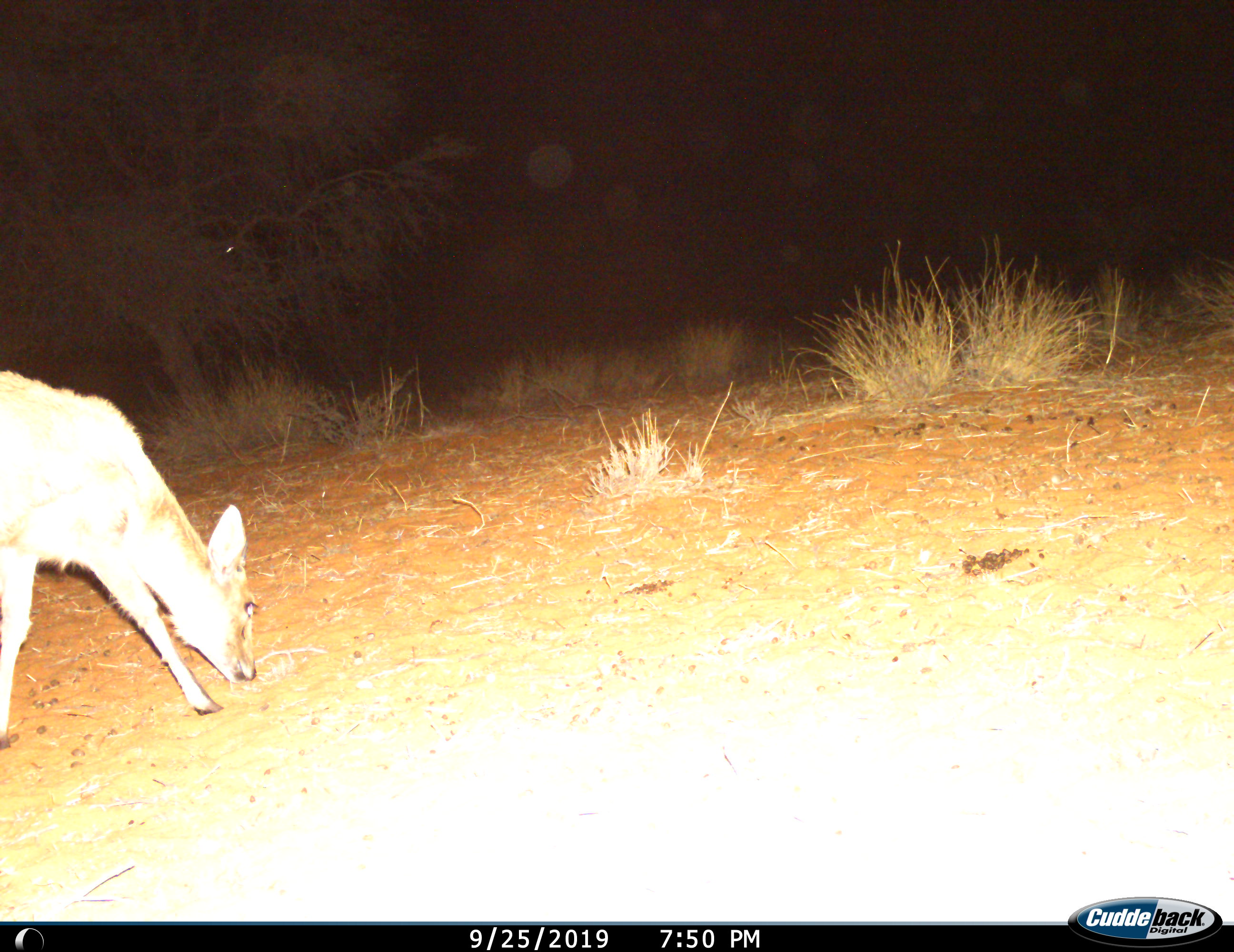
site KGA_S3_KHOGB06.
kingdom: Animalia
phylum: Chordata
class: Mammalia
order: Artiodactyla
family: Bovidae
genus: Sylvicapra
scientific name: Sylvicapra grimmia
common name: common duiker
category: duikercommongrey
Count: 1.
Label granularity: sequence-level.